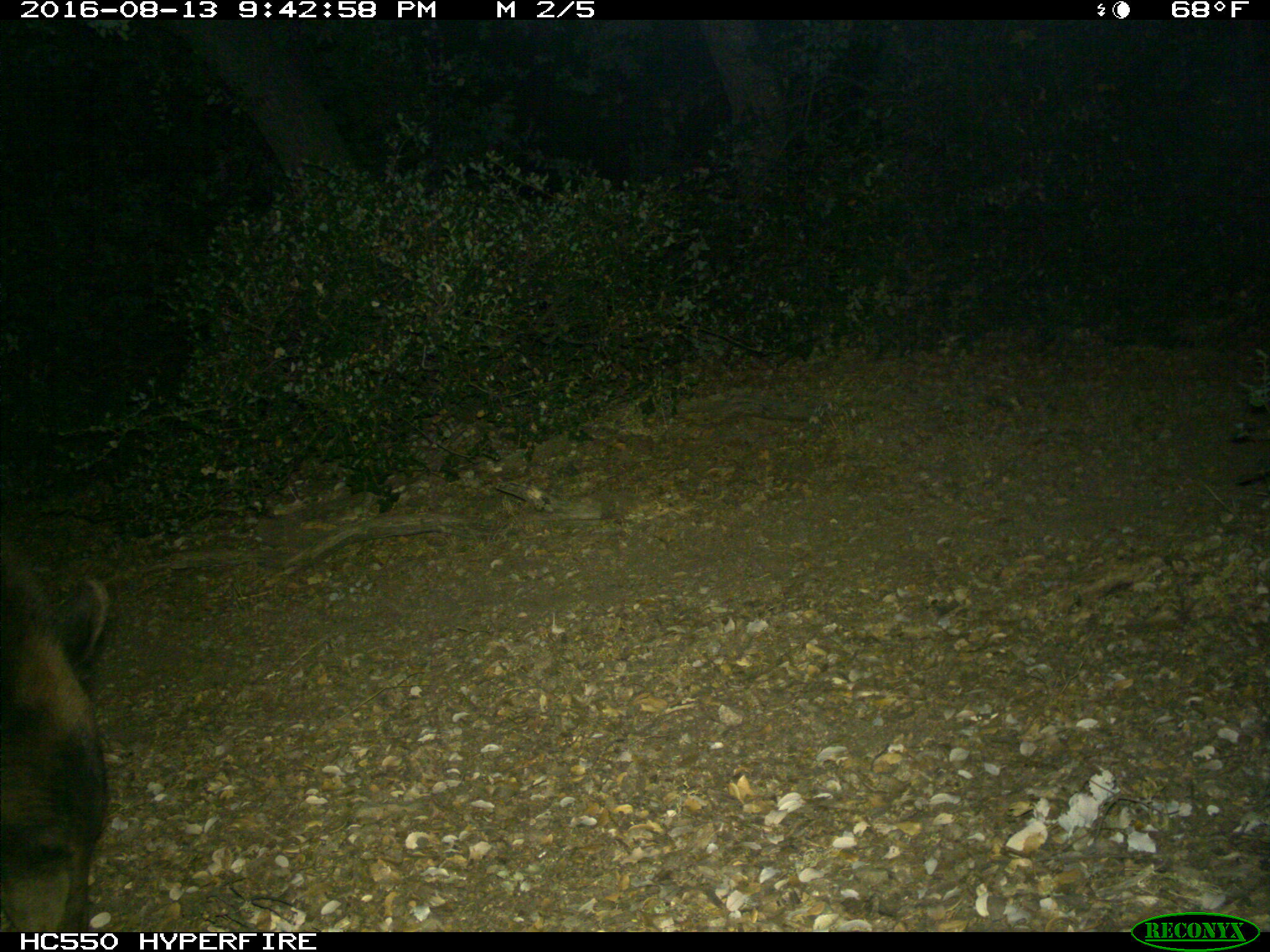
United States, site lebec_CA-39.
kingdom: Animalia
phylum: Chordata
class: Mammalia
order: Carnivora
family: Ursidae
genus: Ursus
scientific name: Ursus americanus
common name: american black bear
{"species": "Ursus americanus (american black bear)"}